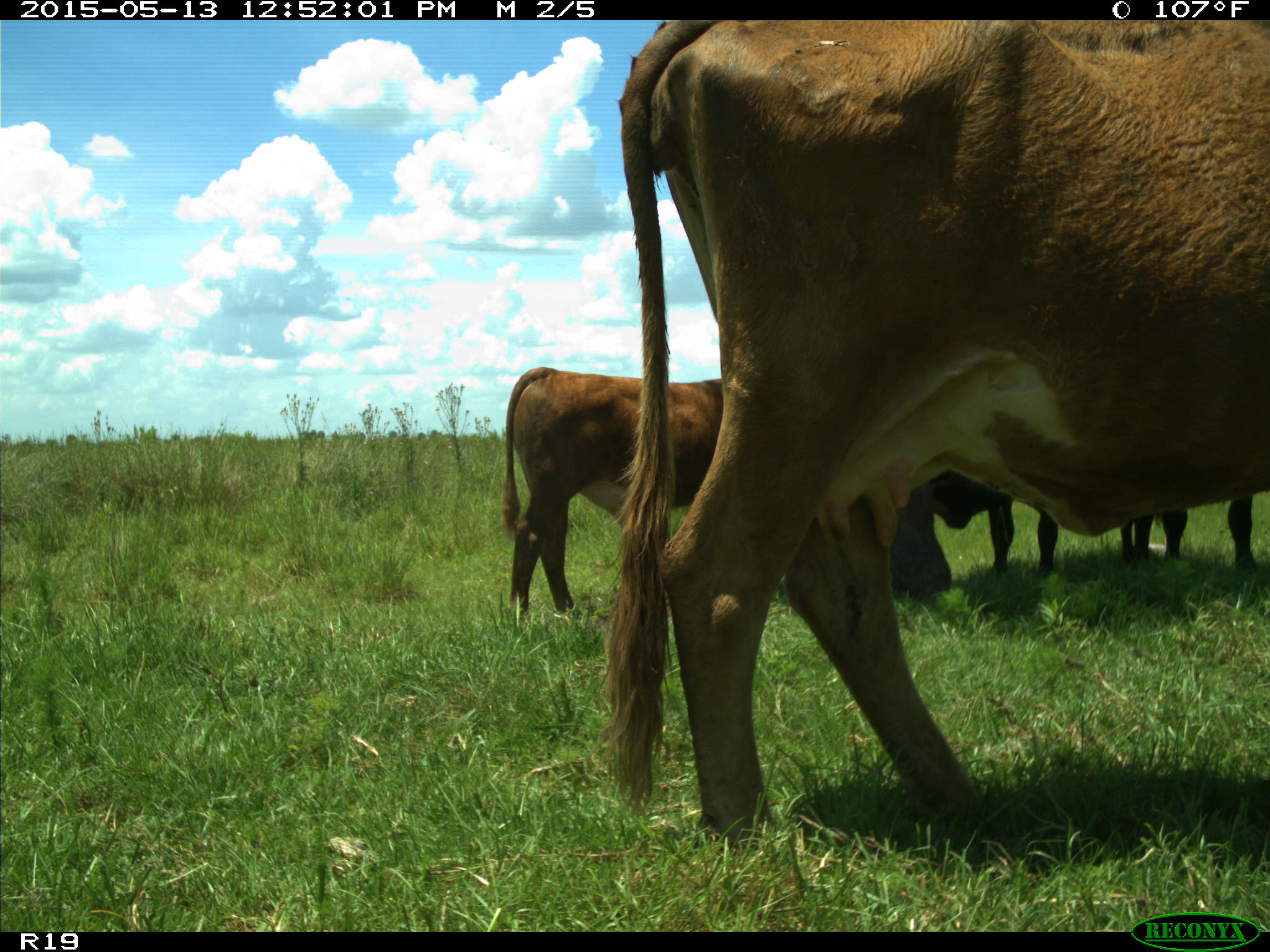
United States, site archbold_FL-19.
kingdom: Animalia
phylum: Chordata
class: Mammalia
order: Artiodactyla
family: Bovidae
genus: Bos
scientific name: Bos taurus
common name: domestic cow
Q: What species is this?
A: Bos taurus (domestic cow).